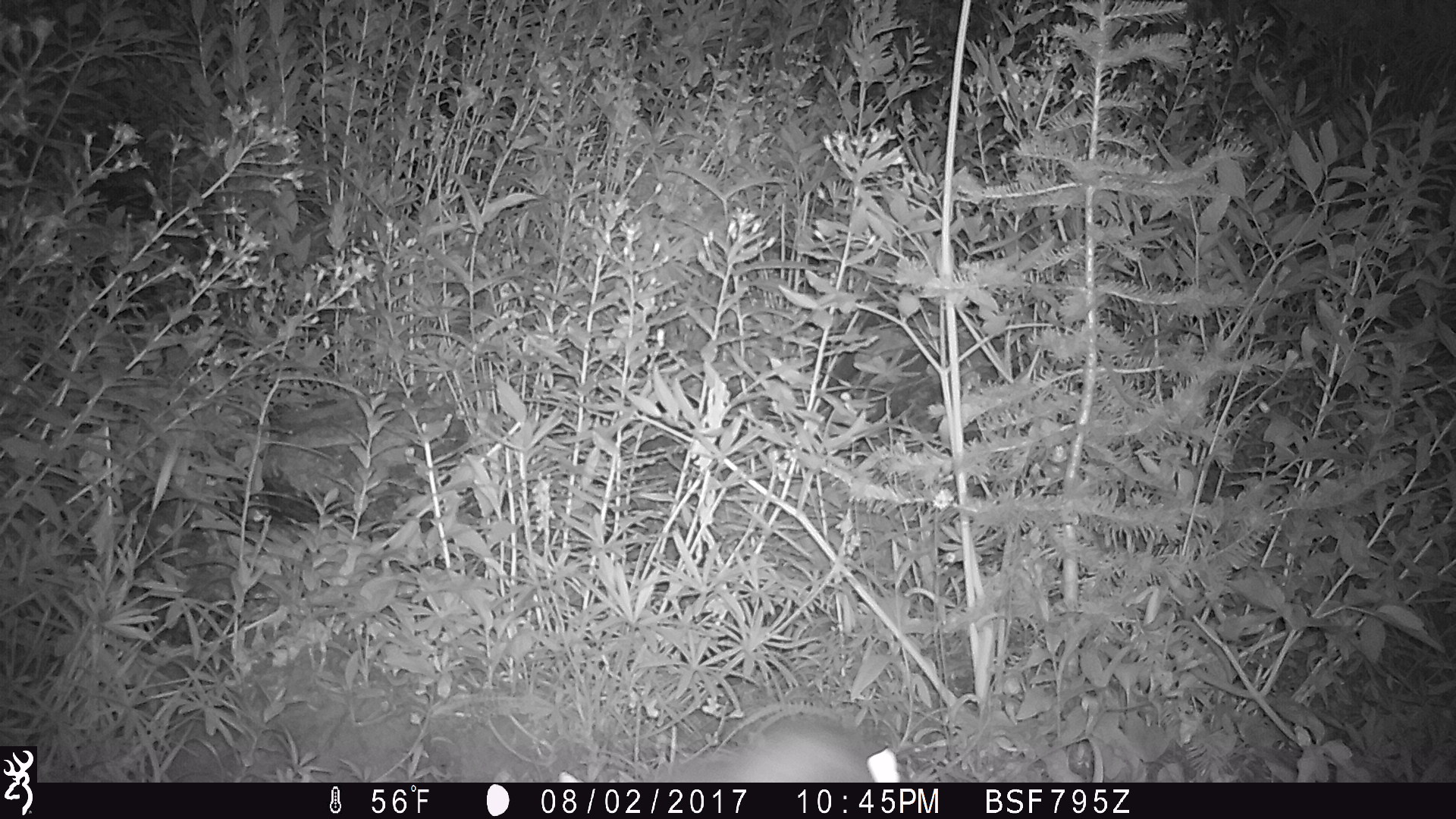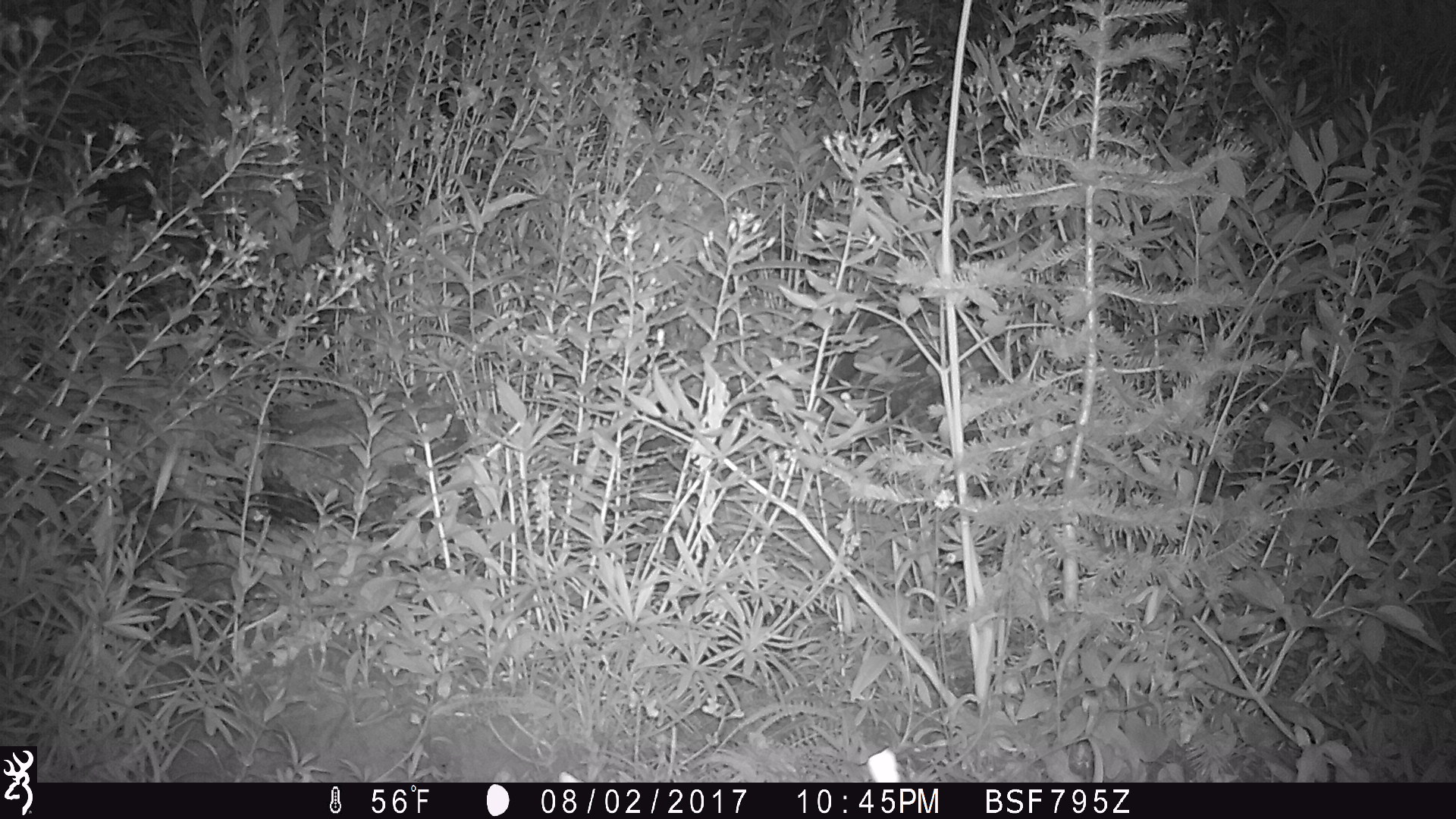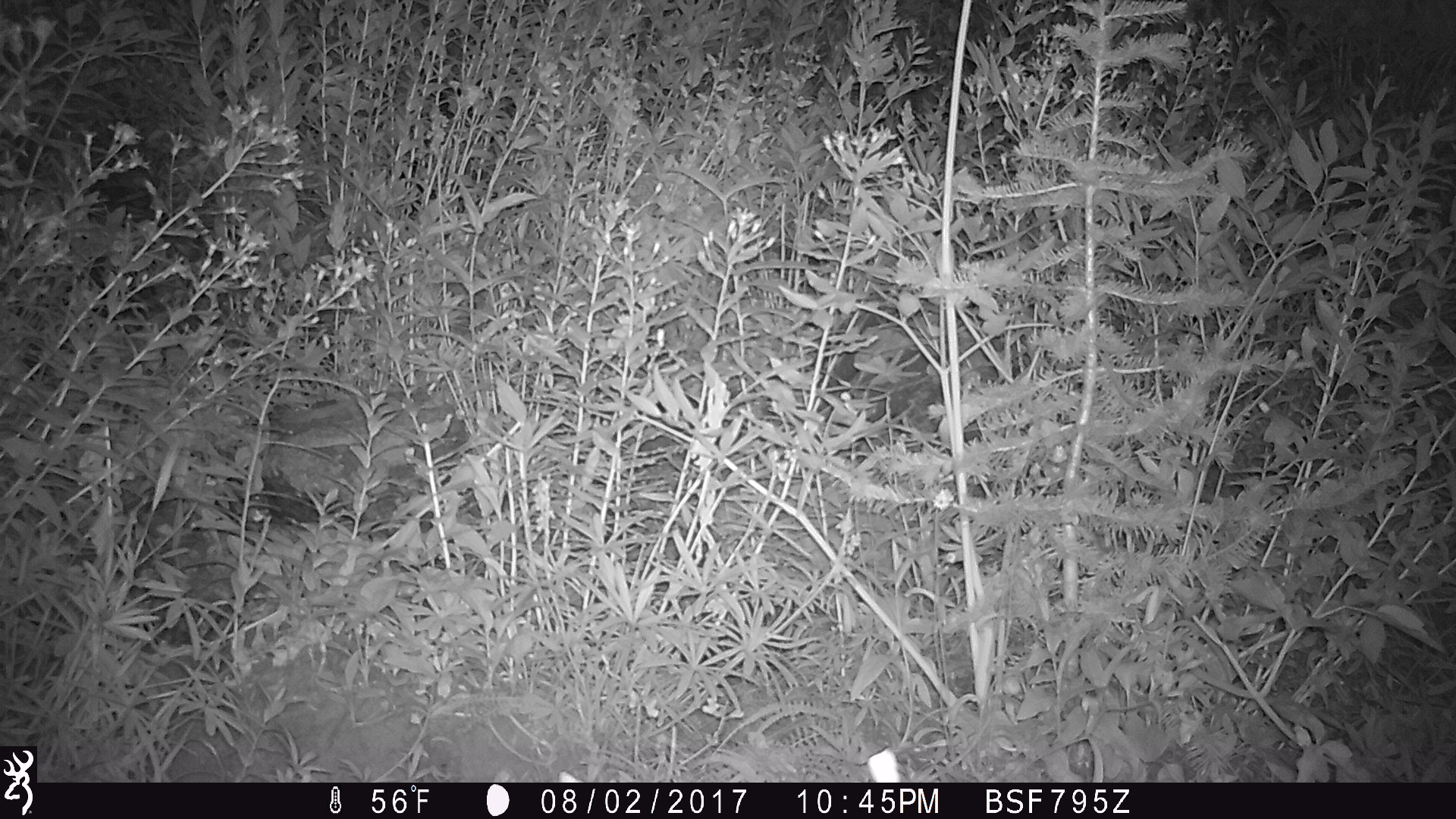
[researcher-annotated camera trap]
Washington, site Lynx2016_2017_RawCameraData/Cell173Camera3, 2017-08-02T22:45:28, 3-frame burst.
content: unidentified animal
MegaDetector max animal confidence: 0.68